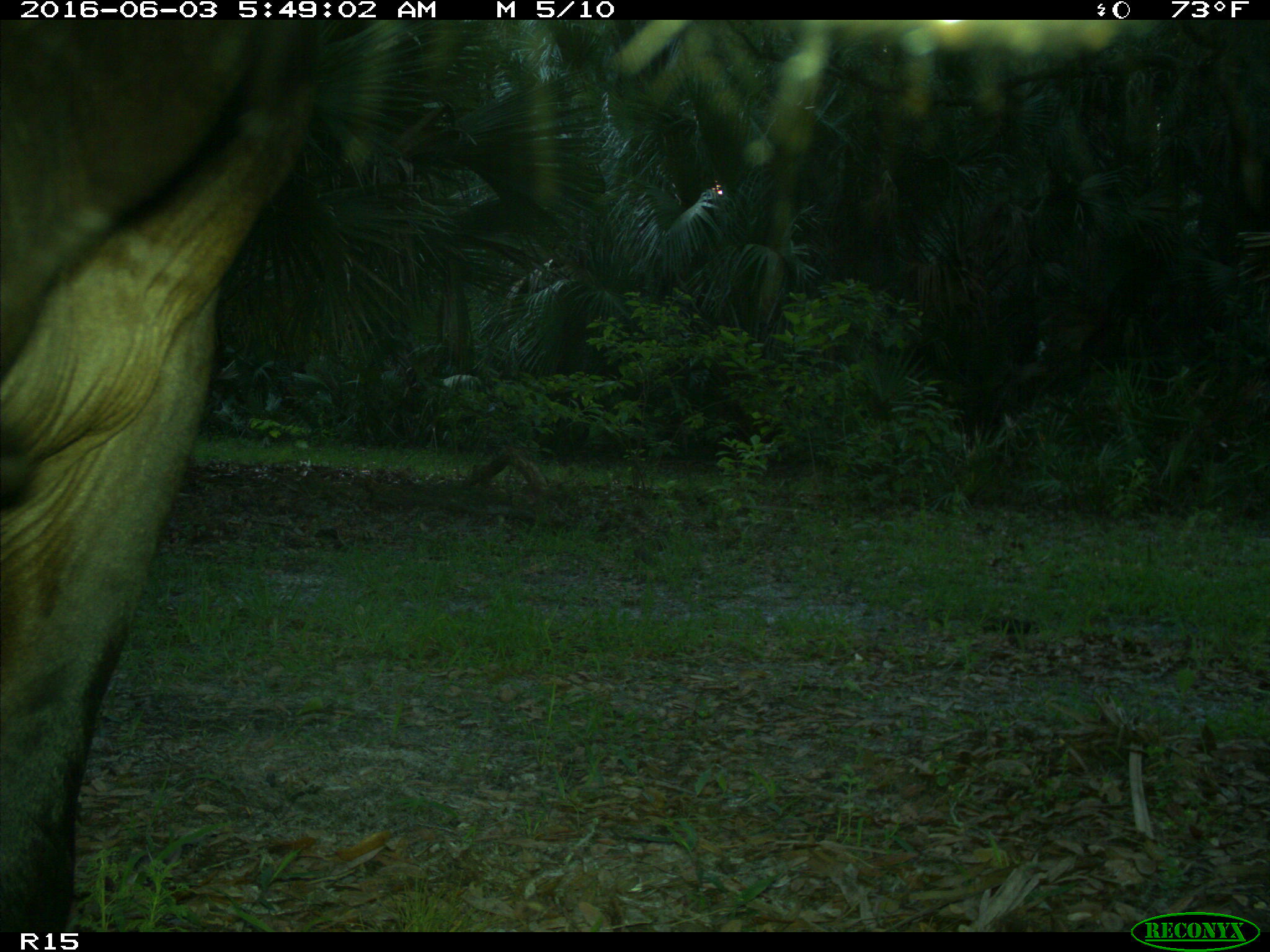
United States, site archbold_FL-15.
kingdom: Animalia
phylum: Chordata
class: Mammalia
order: Artiodactyla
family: Bovidae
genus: Bos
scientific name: Bos taurus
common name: domestic cow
Bos taurus (domestic cow).